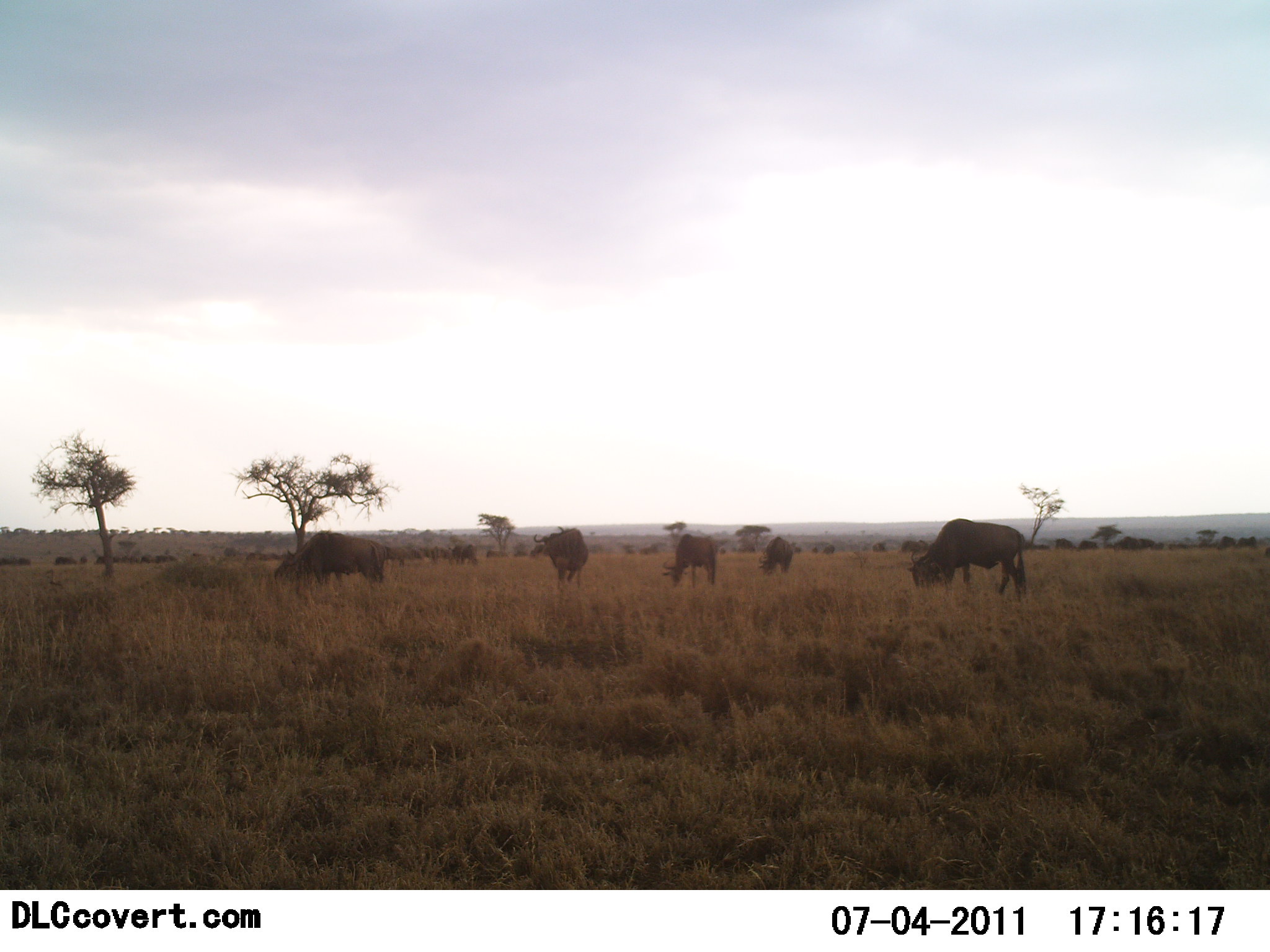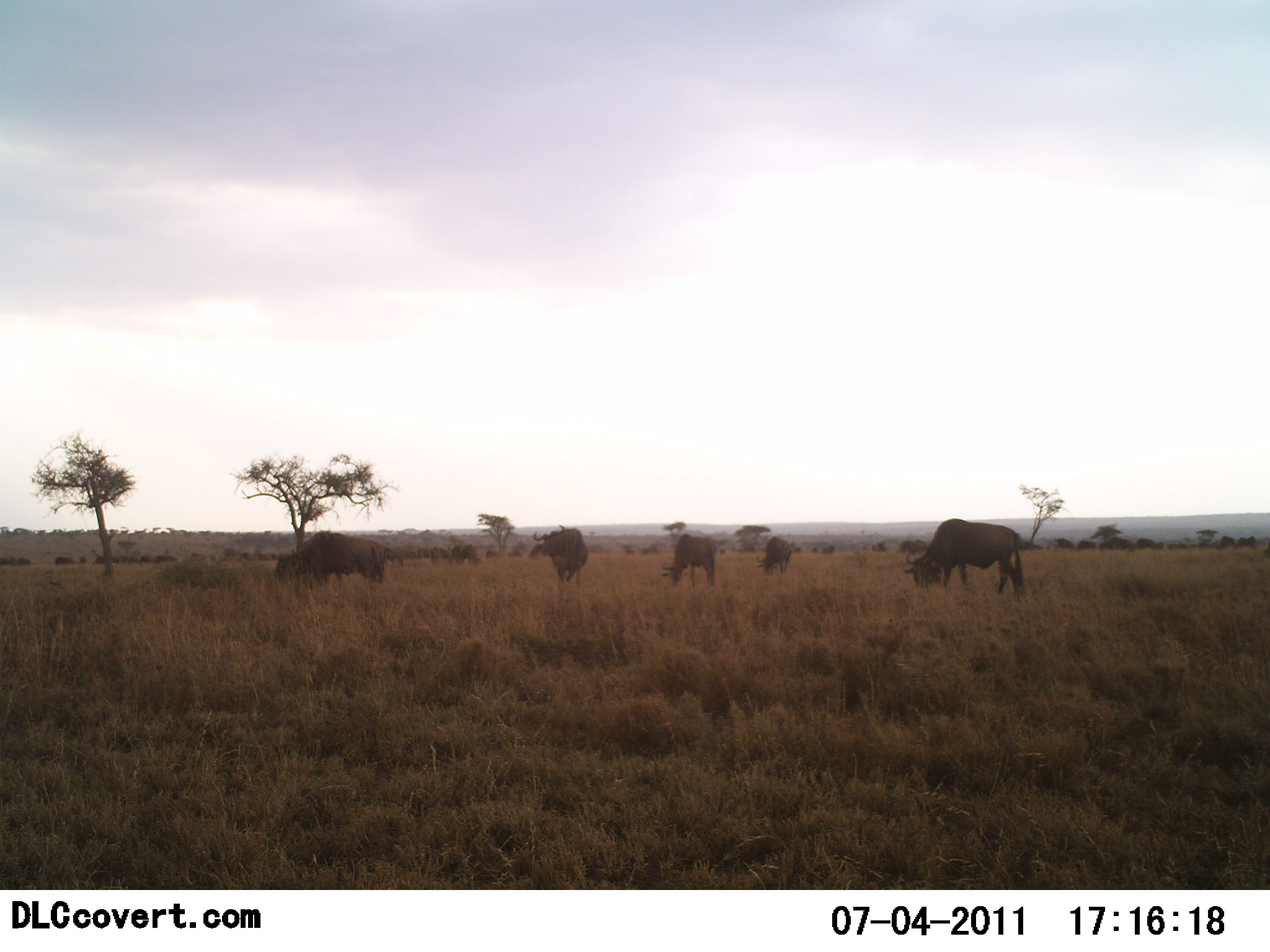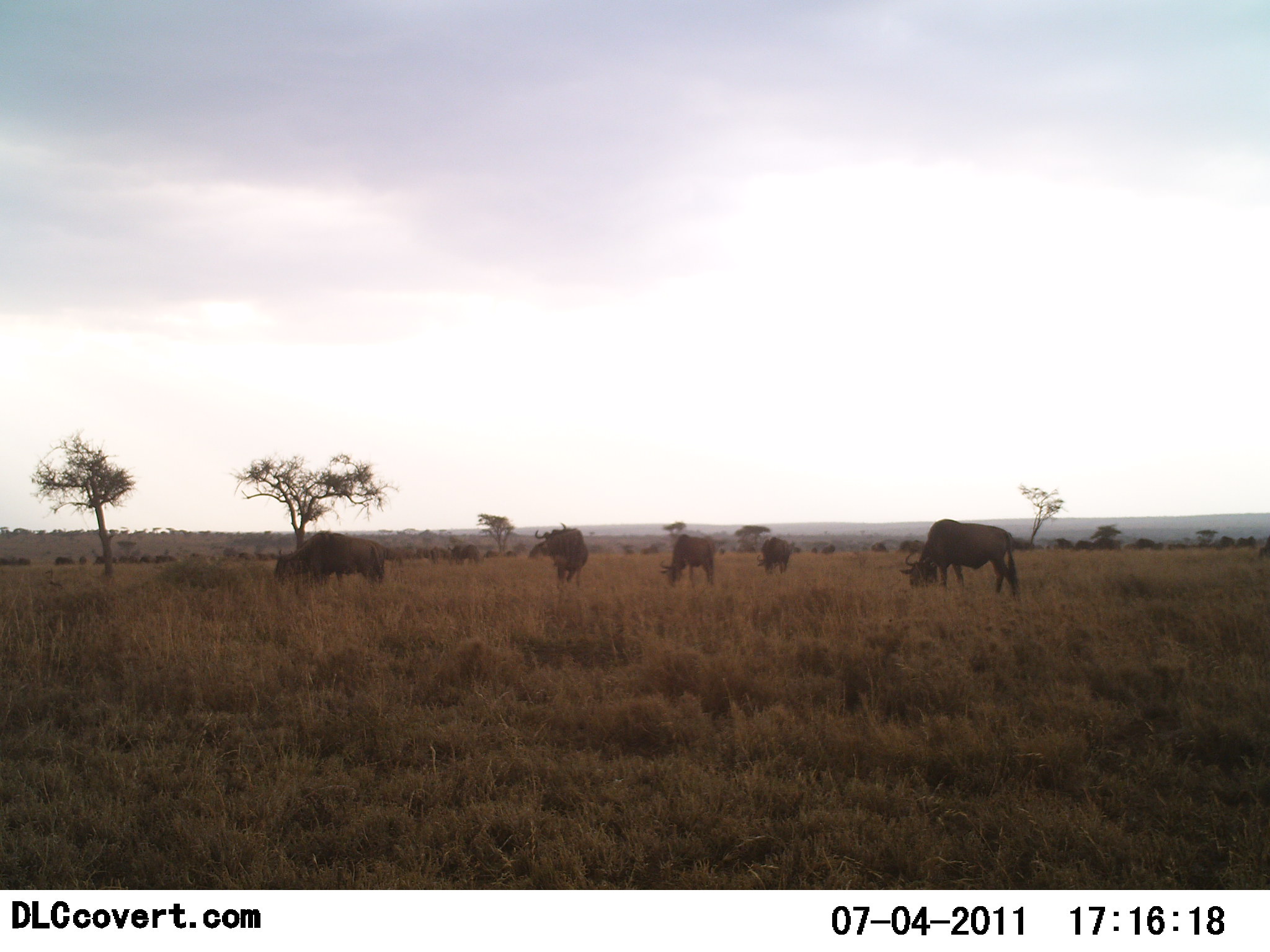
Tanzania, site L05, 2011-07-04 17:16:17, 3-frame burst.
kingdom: Animalia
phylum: Chordata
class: Mammalia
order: Artiodactyla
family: Bovidae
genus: Connochaetes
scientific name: Connochaetes taurinus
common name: blue wildebeest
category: wildebeest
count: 11-50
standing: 50%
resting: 0%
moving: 21%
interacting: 0%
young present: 0%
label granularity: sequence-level